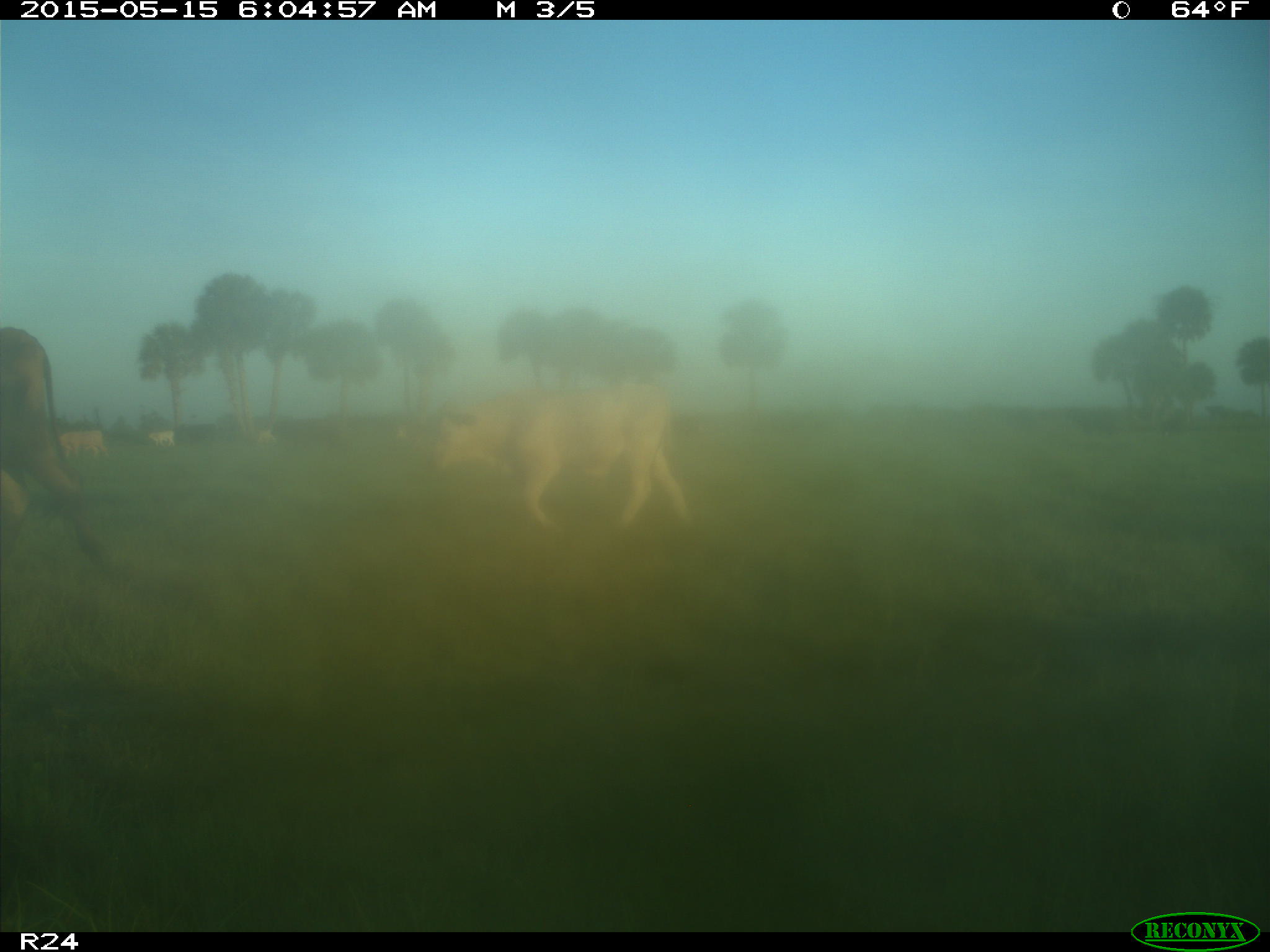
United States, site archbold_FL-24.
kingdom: Animalia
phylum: Chordata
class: Mammalia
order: Artiodactyla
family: Bovidae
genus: Bos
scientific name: Bos taurus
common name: domestic cow